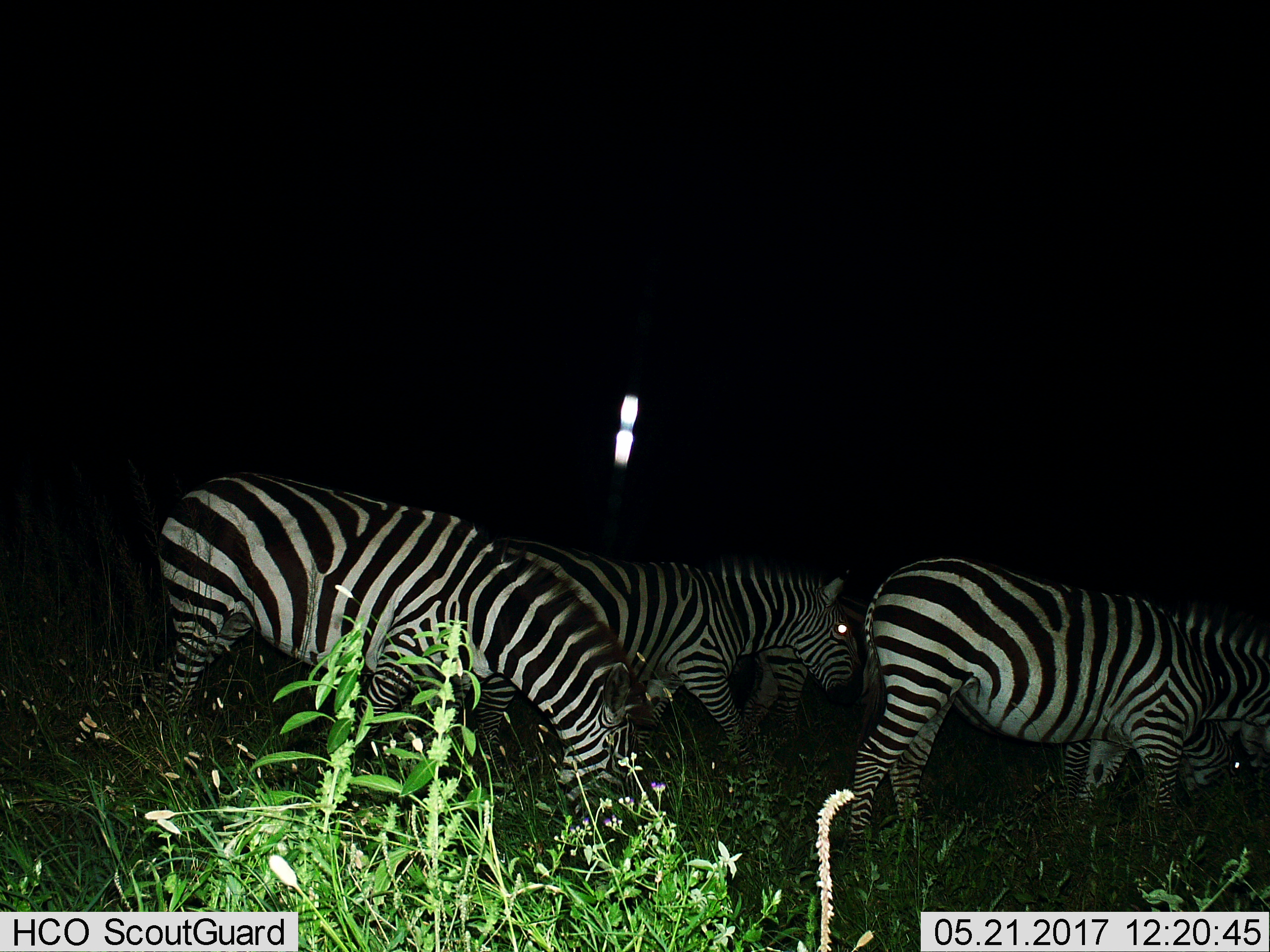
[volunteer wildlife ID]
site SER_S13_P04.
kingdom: Animalia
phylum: Chordata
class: Mammalia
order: Perissodactyla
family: Equidae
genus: Equus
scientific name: Equus quagga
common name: plains zebra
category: zebraplains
Zebraplains (plains zebra) (Equus quagga), count 5. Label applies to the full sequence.